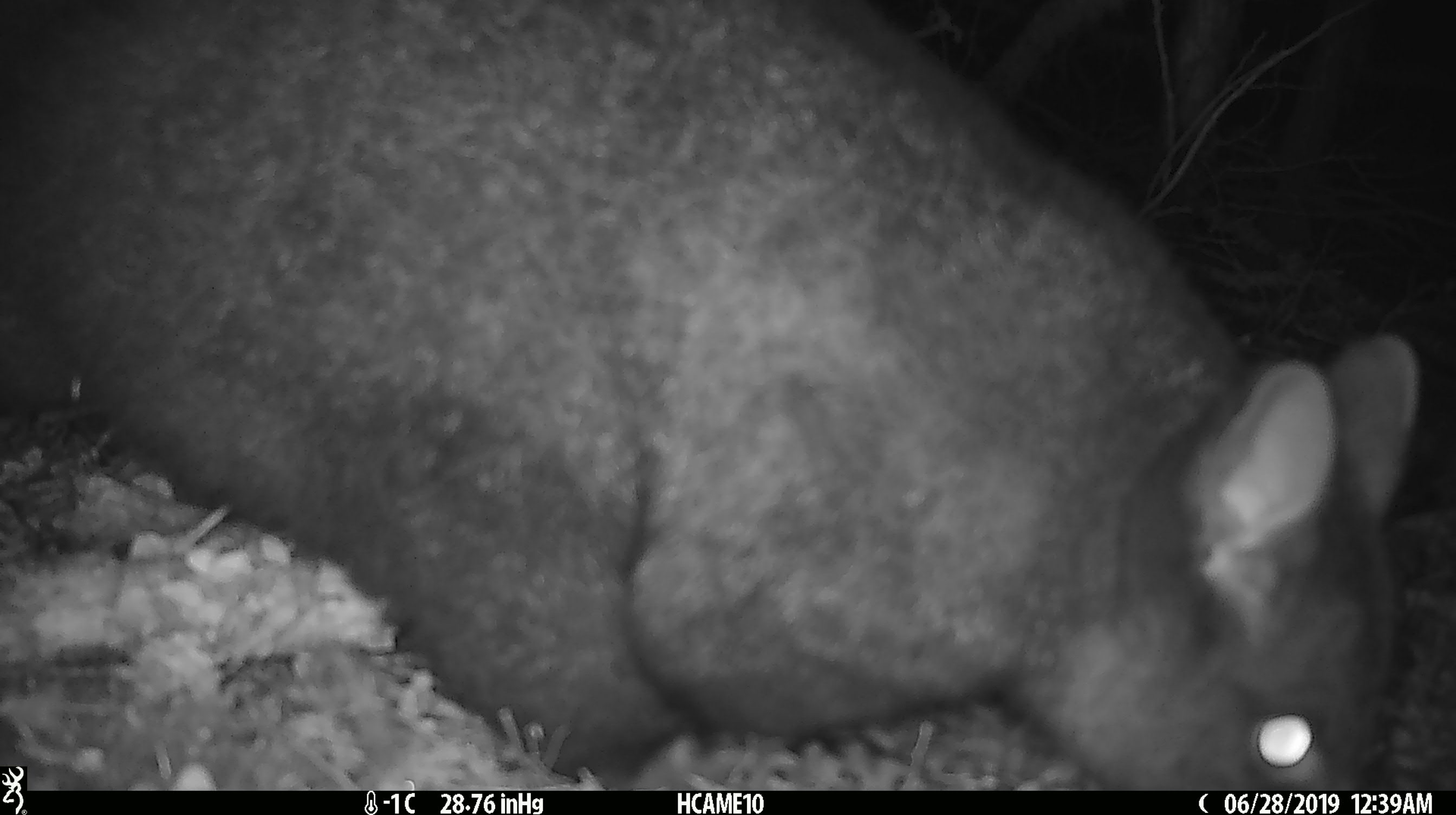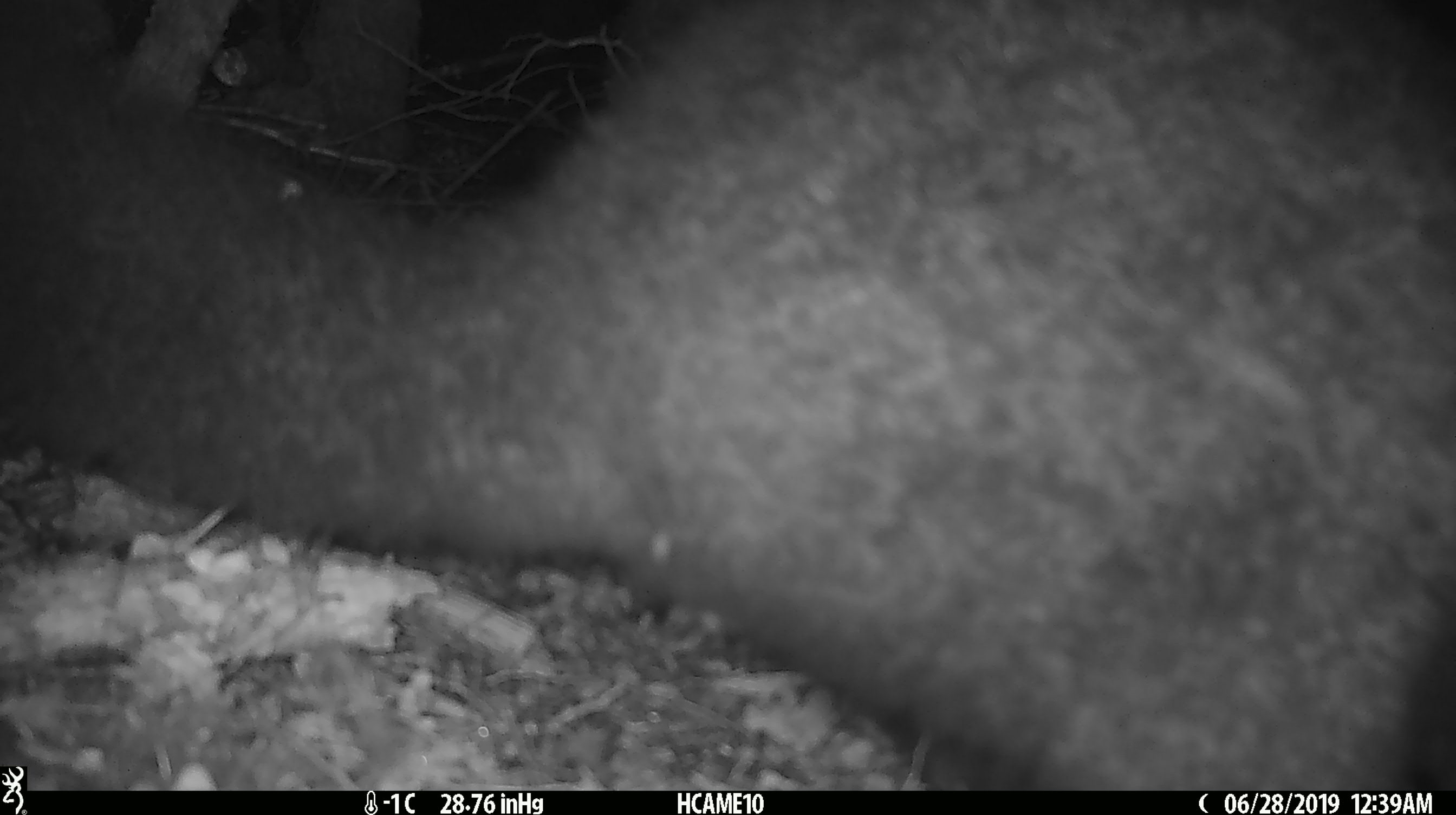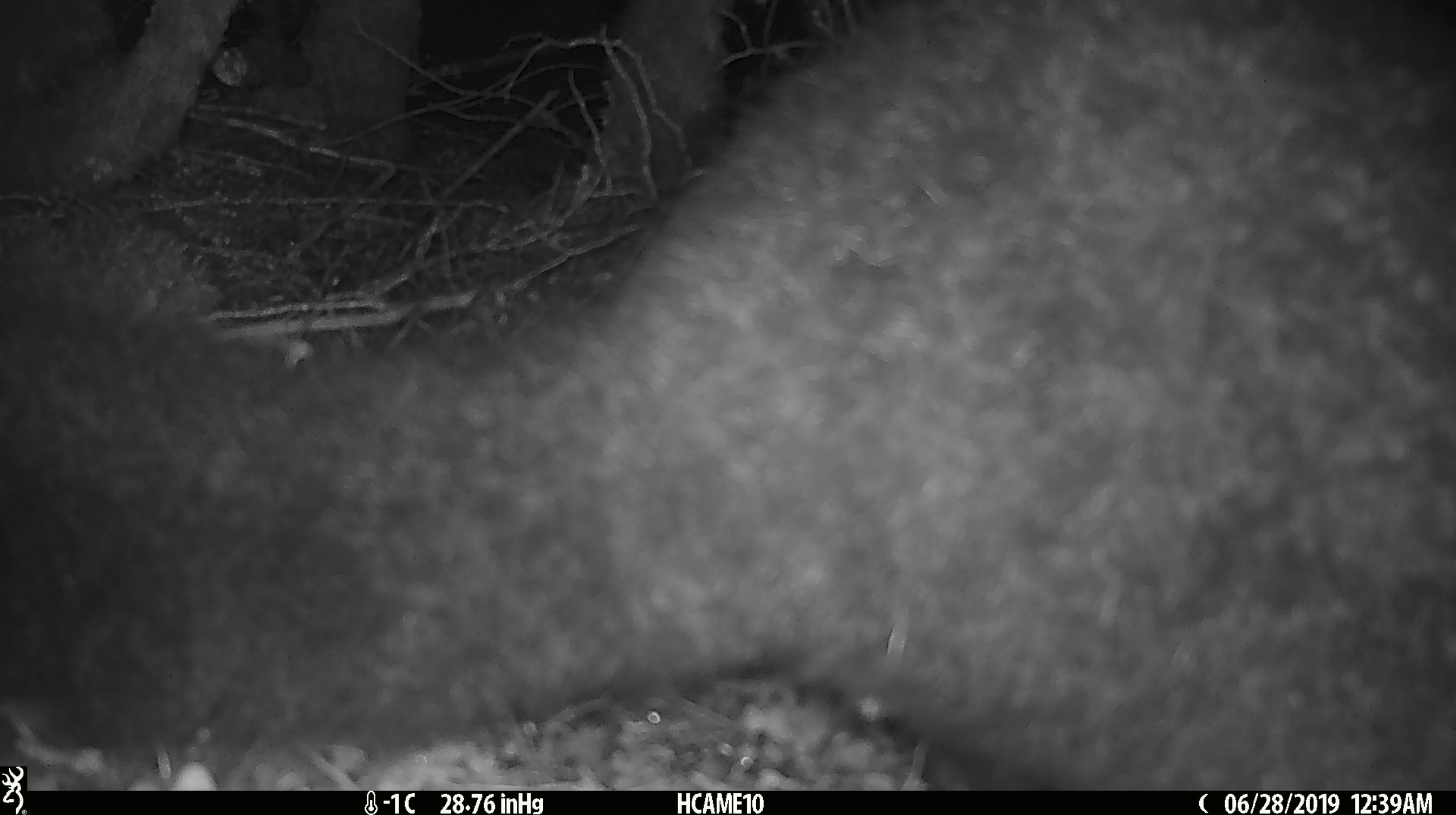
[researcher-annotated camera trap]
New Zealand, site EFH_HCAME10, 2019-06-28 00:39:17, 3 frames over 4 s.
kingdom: Animalia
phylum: Chordata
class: Mammalia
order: Diprotodontia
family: Phalangeridae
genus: Trichosurus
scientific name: Trichosurus vulpecula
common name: common brushtail possum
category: possum